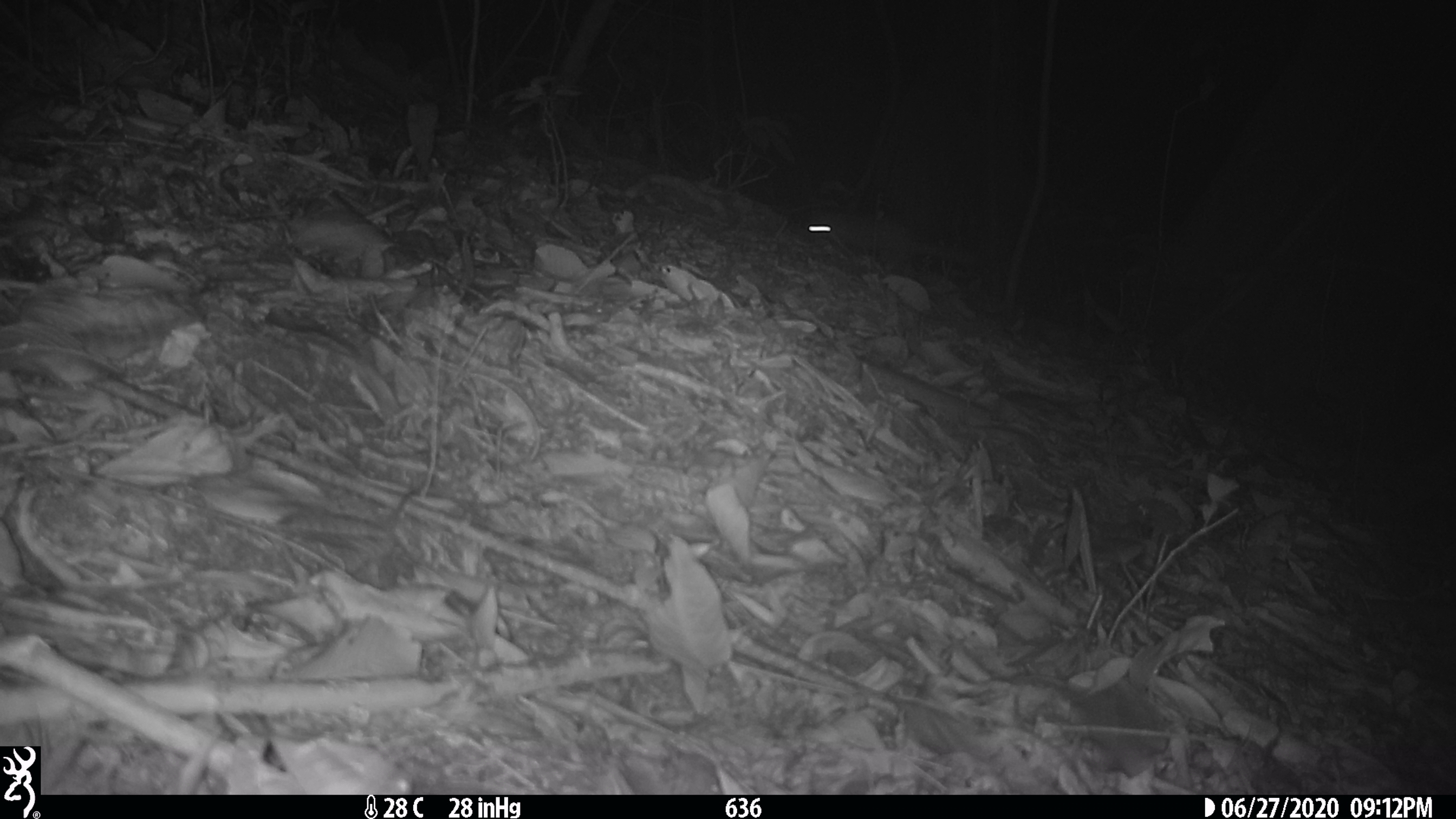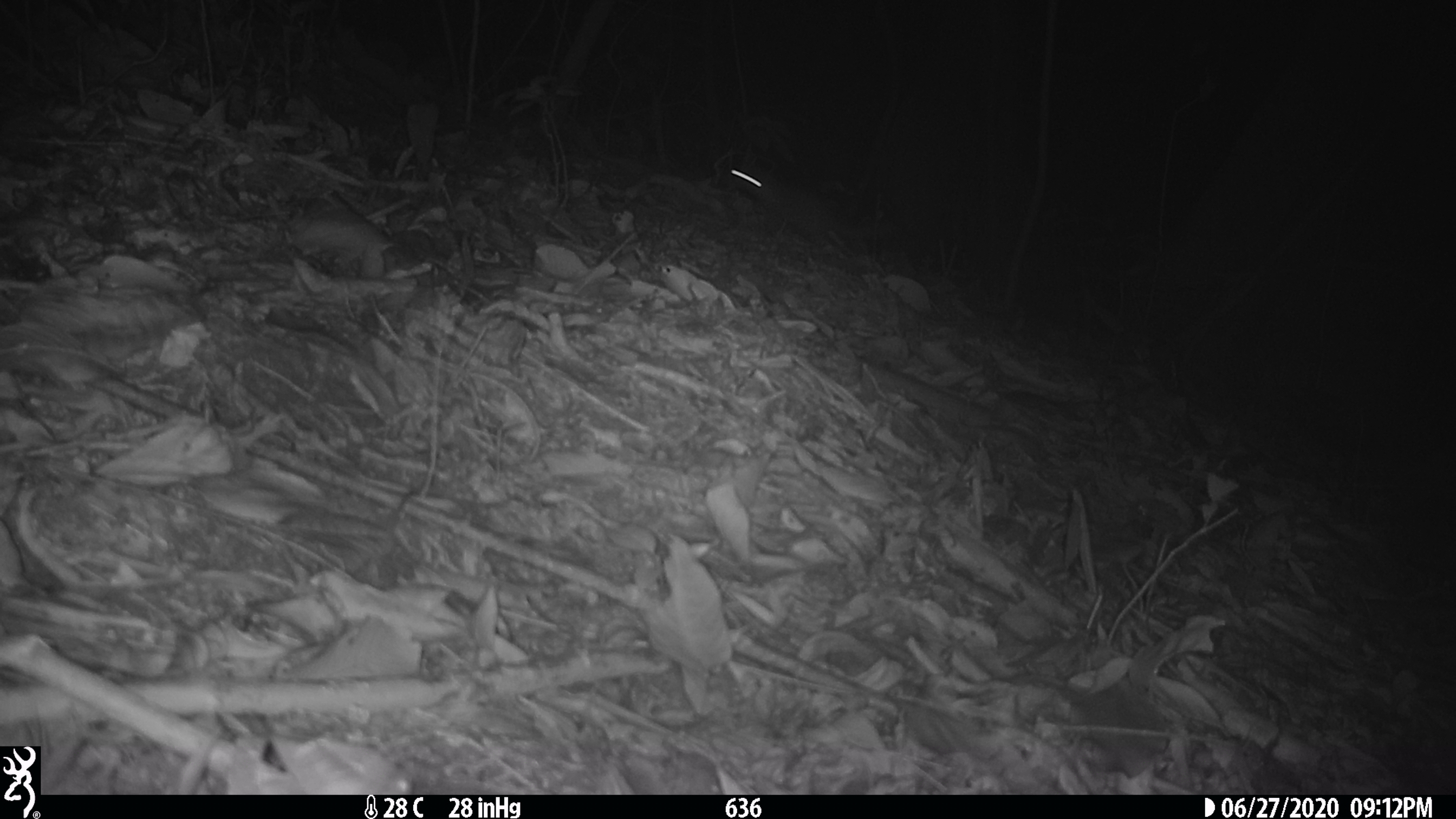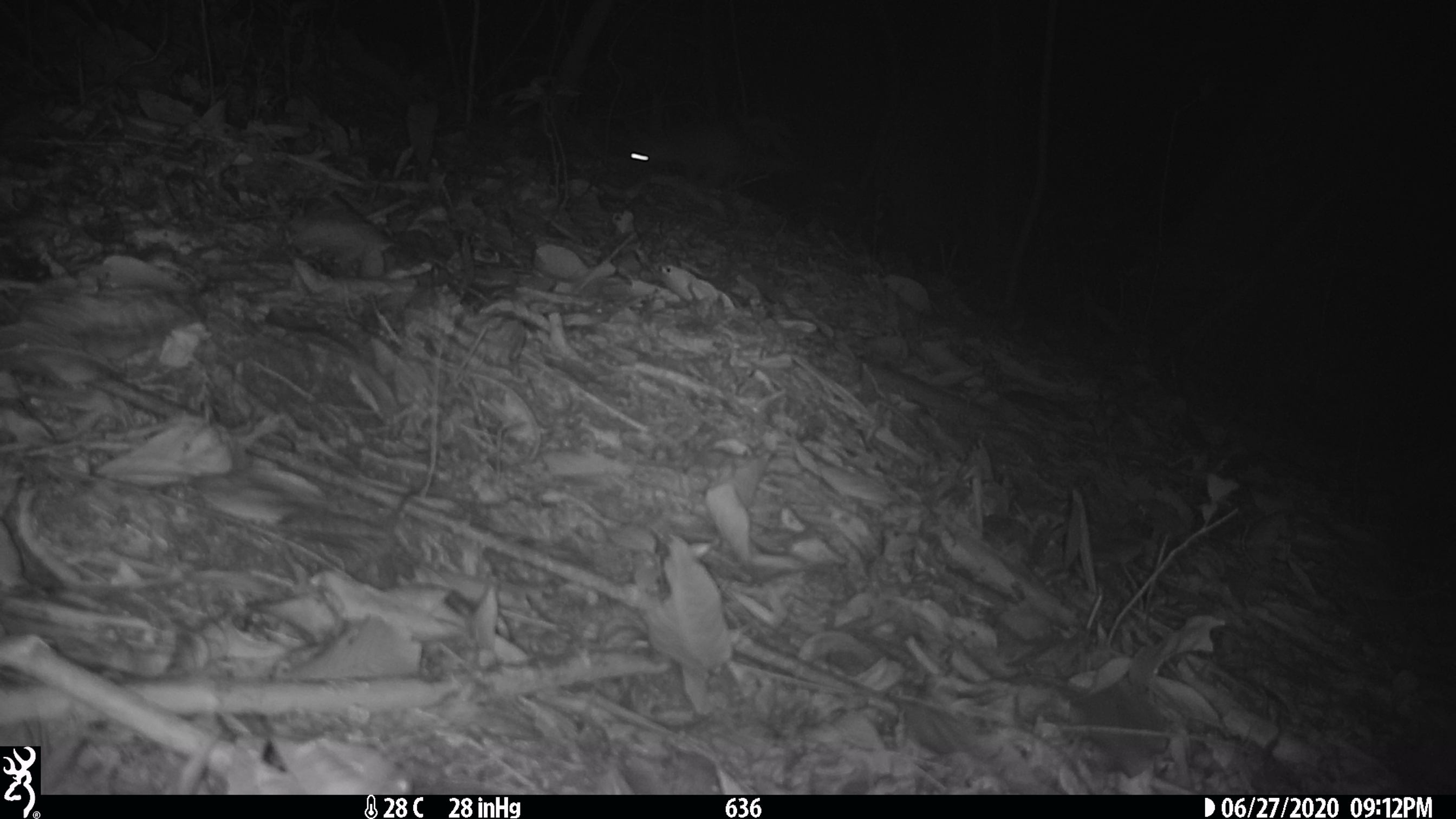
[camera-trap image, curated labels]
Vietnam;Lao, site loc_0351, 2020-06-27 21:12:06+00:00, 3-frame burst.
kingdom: Animalia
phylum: Chordata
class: Mammalia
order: Carnivora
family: Mustelidae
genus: Melogale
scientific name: Melogale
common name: ferret badger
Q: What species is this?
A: Ferret badger (Melogale).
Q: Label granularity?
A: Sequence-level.